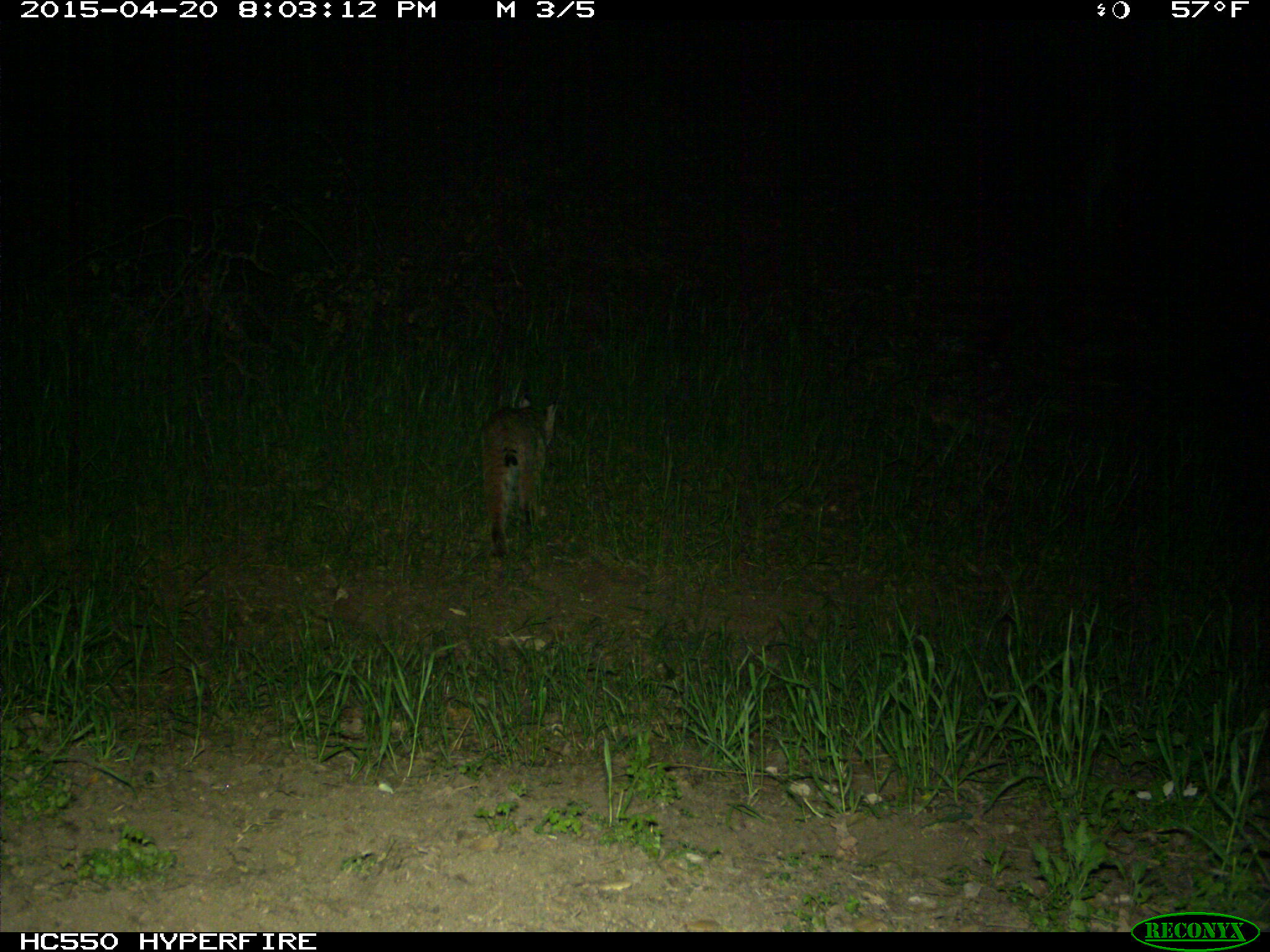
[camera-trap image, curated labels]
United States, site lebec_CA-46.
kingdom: Animalia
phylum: Chordata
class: Mammalia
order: Carnivora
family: Felidae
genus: Lynx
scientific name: Lynx rufus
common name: bobcat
Lynx rufus (bobcat).